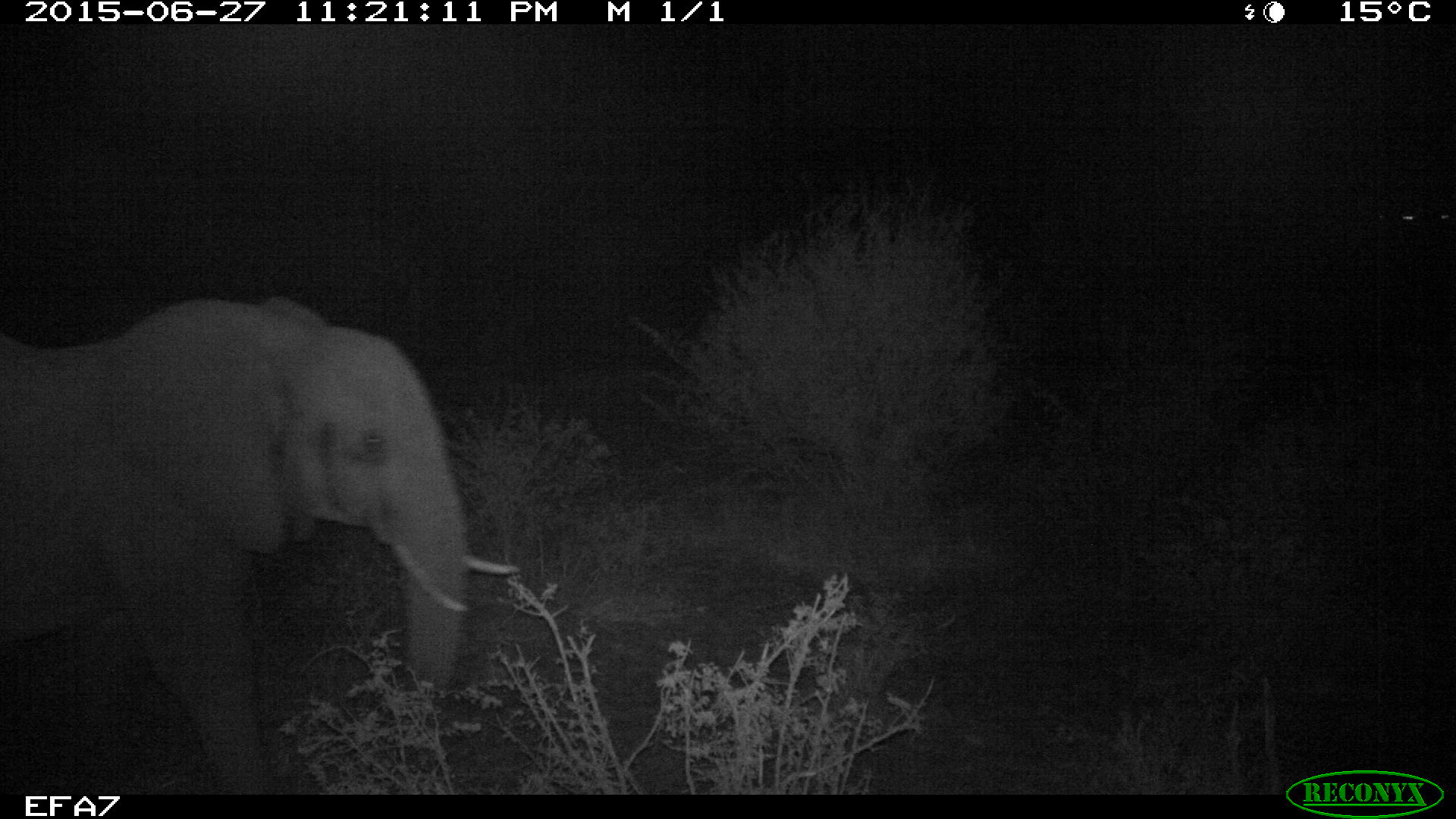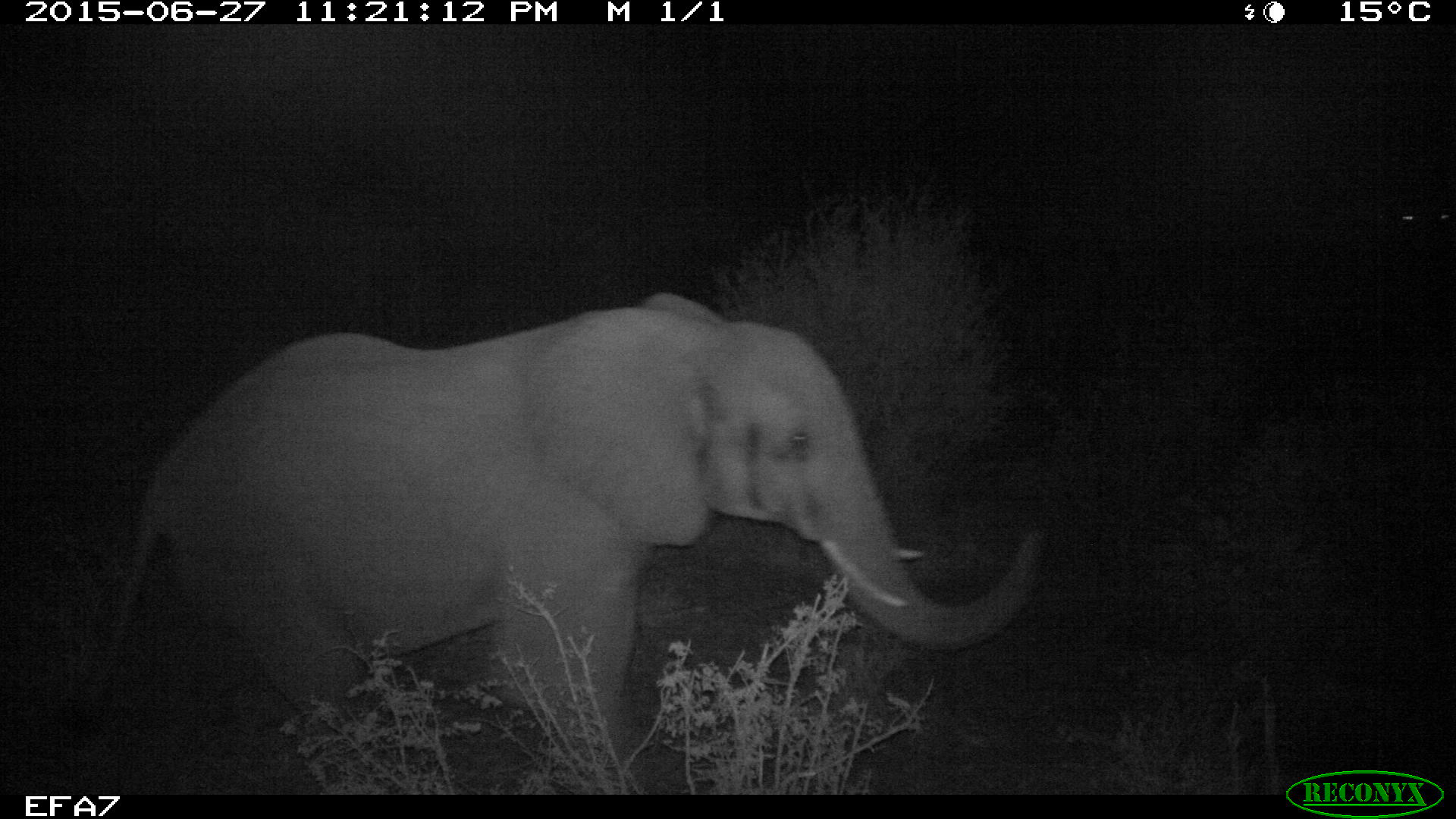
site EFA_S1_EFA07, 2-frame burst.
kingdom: Animalia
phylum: Chordata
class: Mammalia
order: Proboscidea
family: Elephantidae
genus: Loxodonta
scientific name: Loxodonta africana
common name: african bush elephant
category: elephant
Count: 1.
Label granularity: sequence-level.